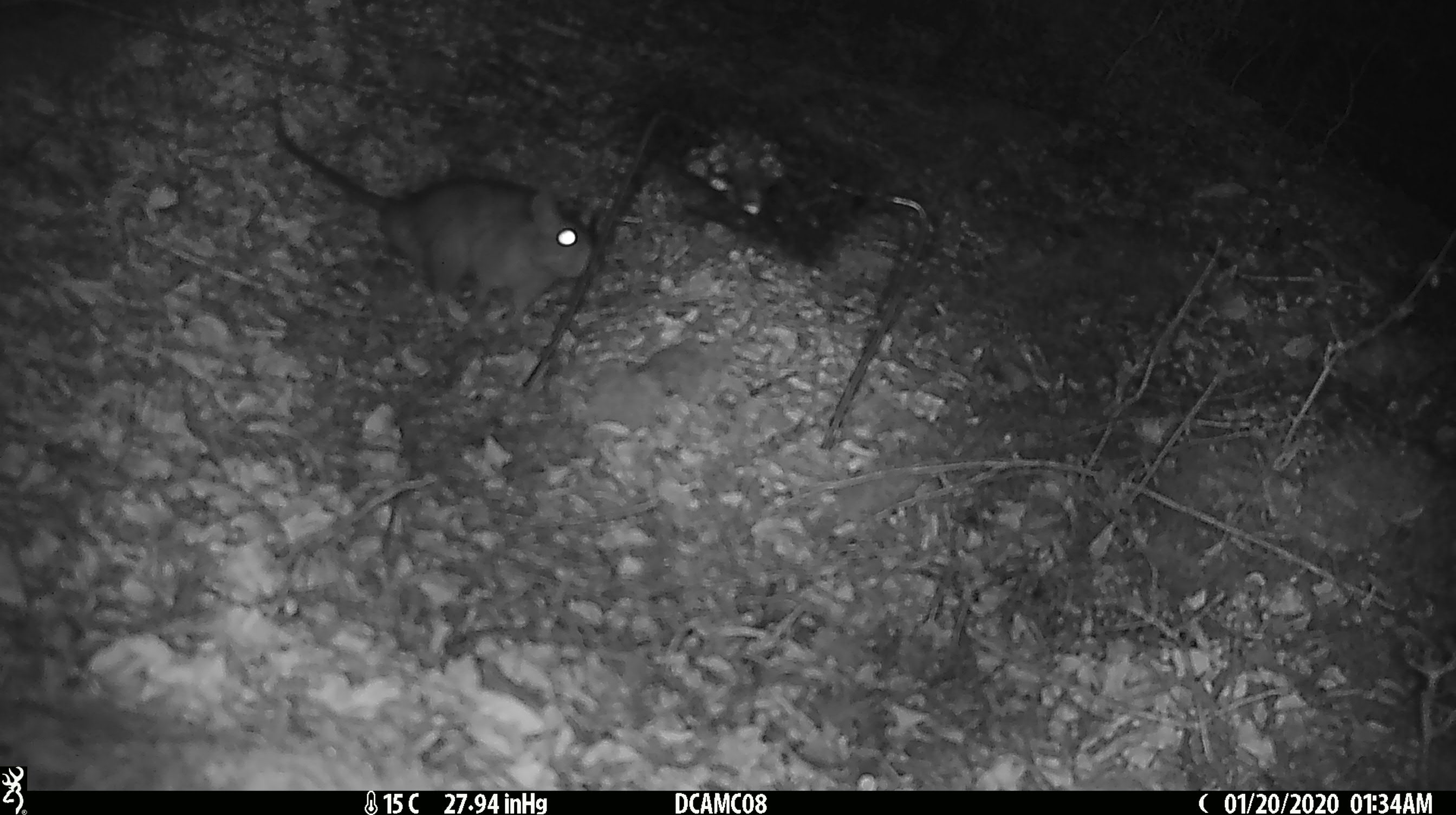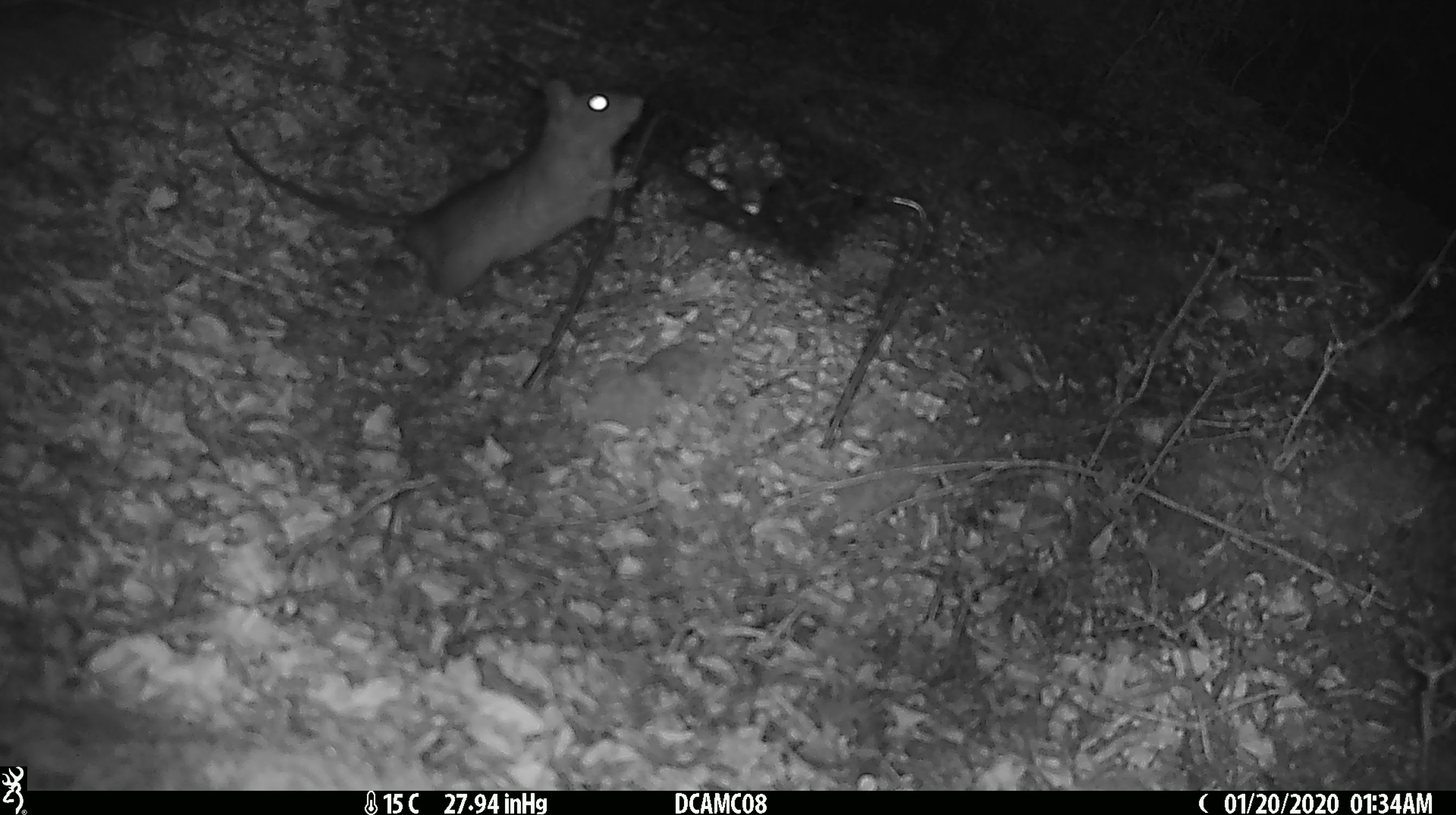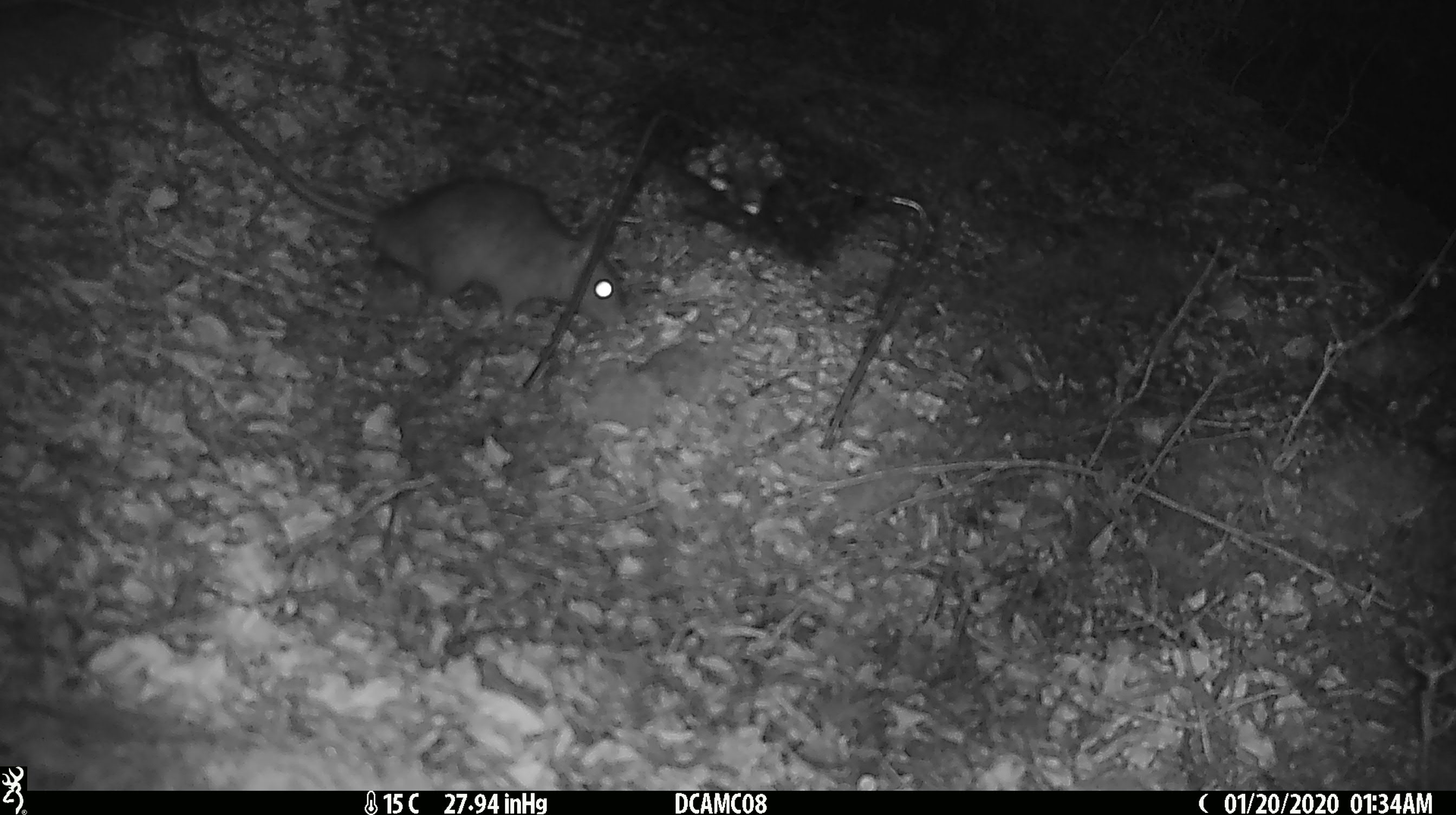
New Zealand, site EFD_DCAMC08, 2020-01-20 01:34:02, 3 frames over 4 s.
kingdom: Animalia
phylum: Chordata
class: Mammalia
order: Rodentia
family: Muridae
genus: Rattus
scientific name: Rattus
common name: rat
Rat (Rattus).